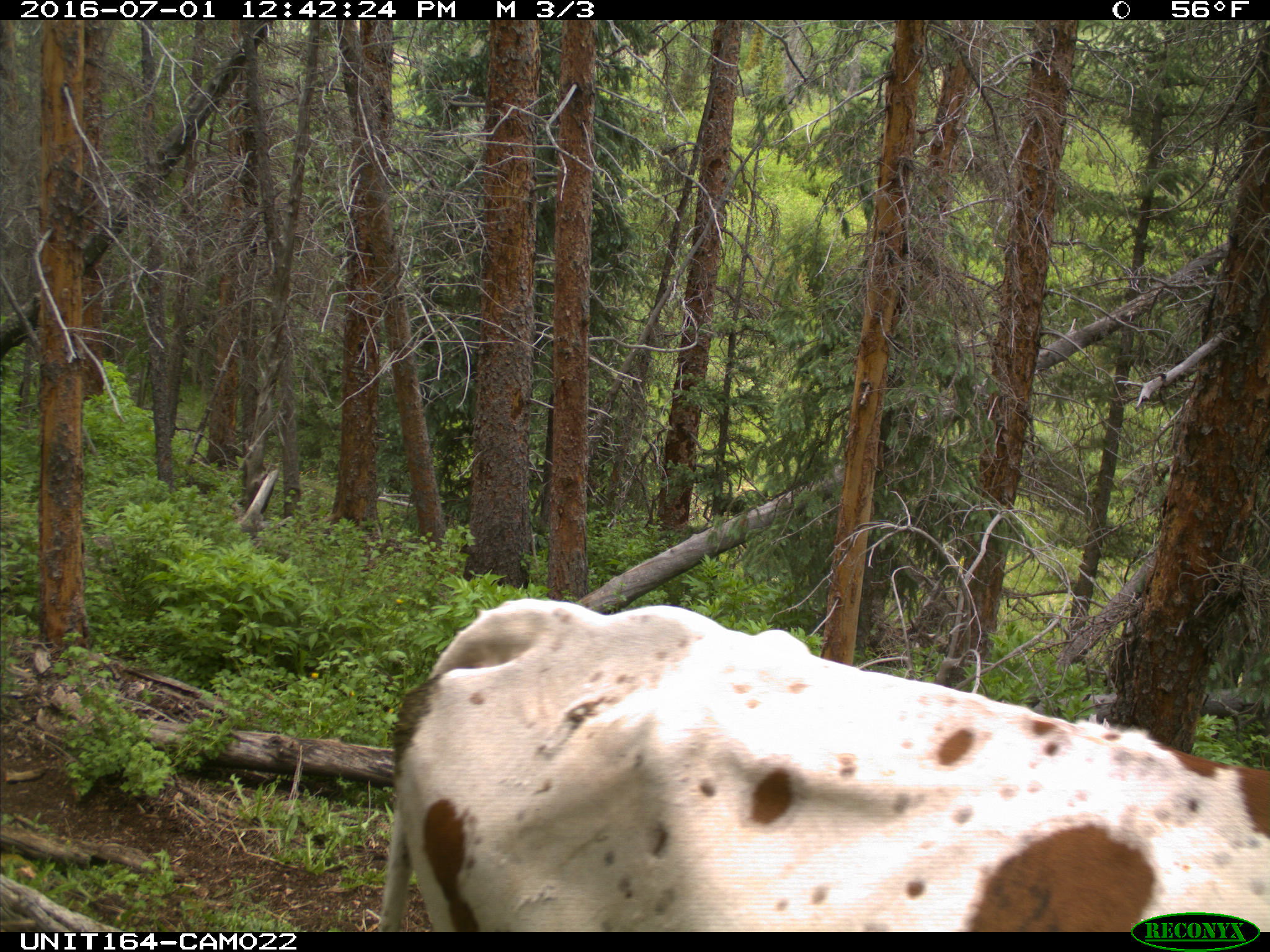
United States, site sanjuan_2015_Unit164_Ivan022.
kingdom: Animalia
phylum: Chordata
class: Mammalia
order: Artiodactyla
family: Bovidae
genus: Bos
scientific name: Bos taurus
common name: domestic cow